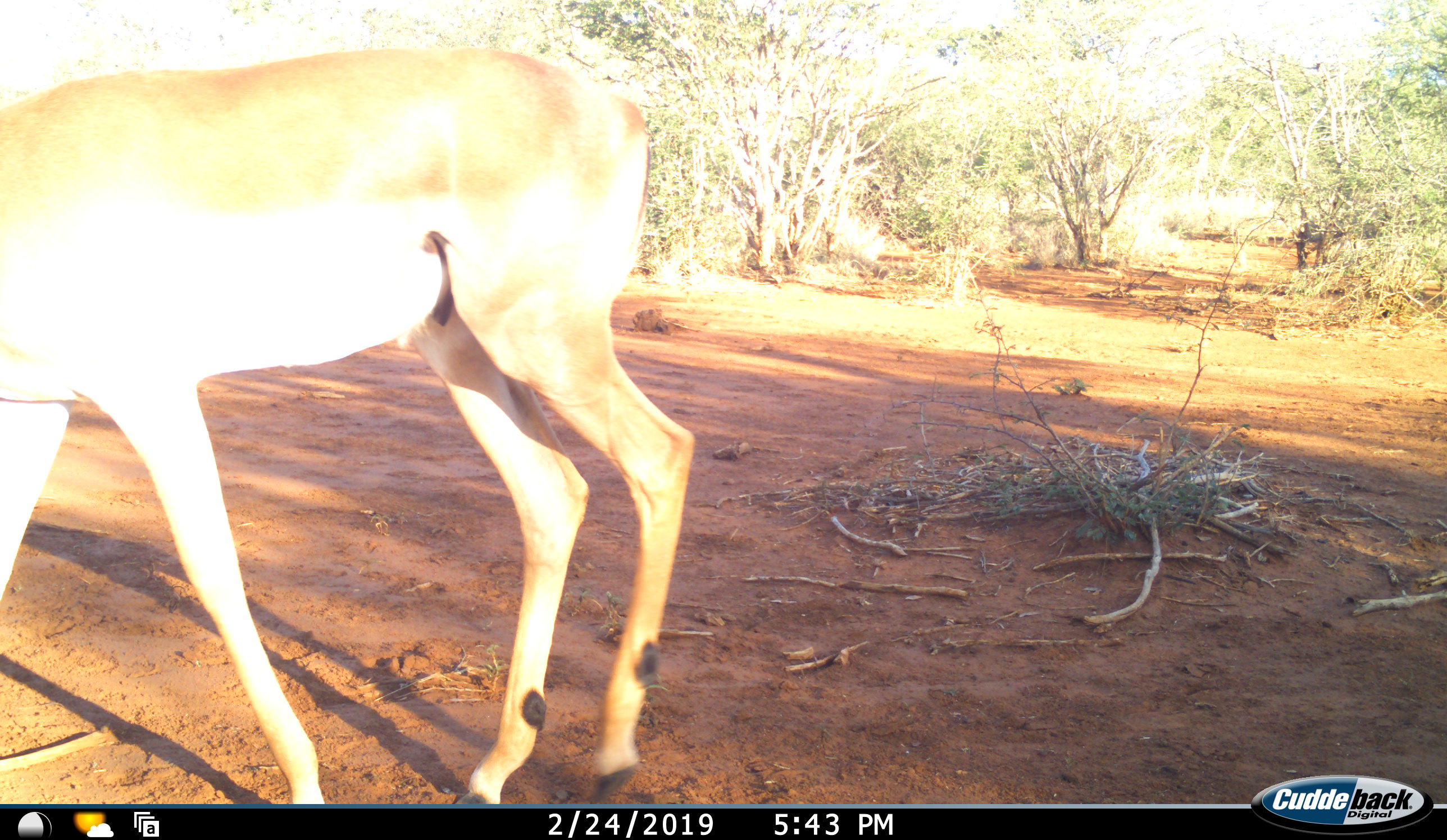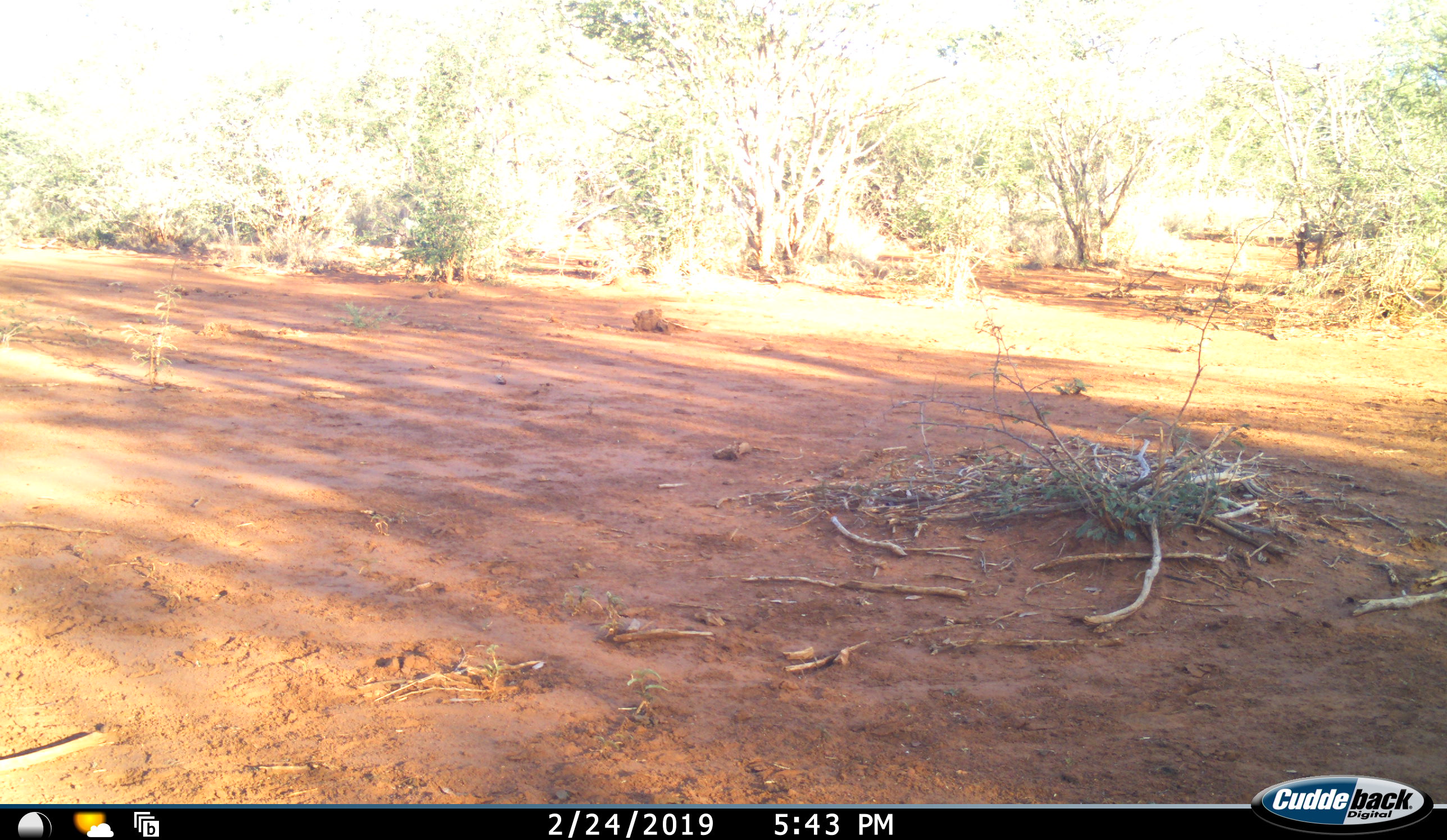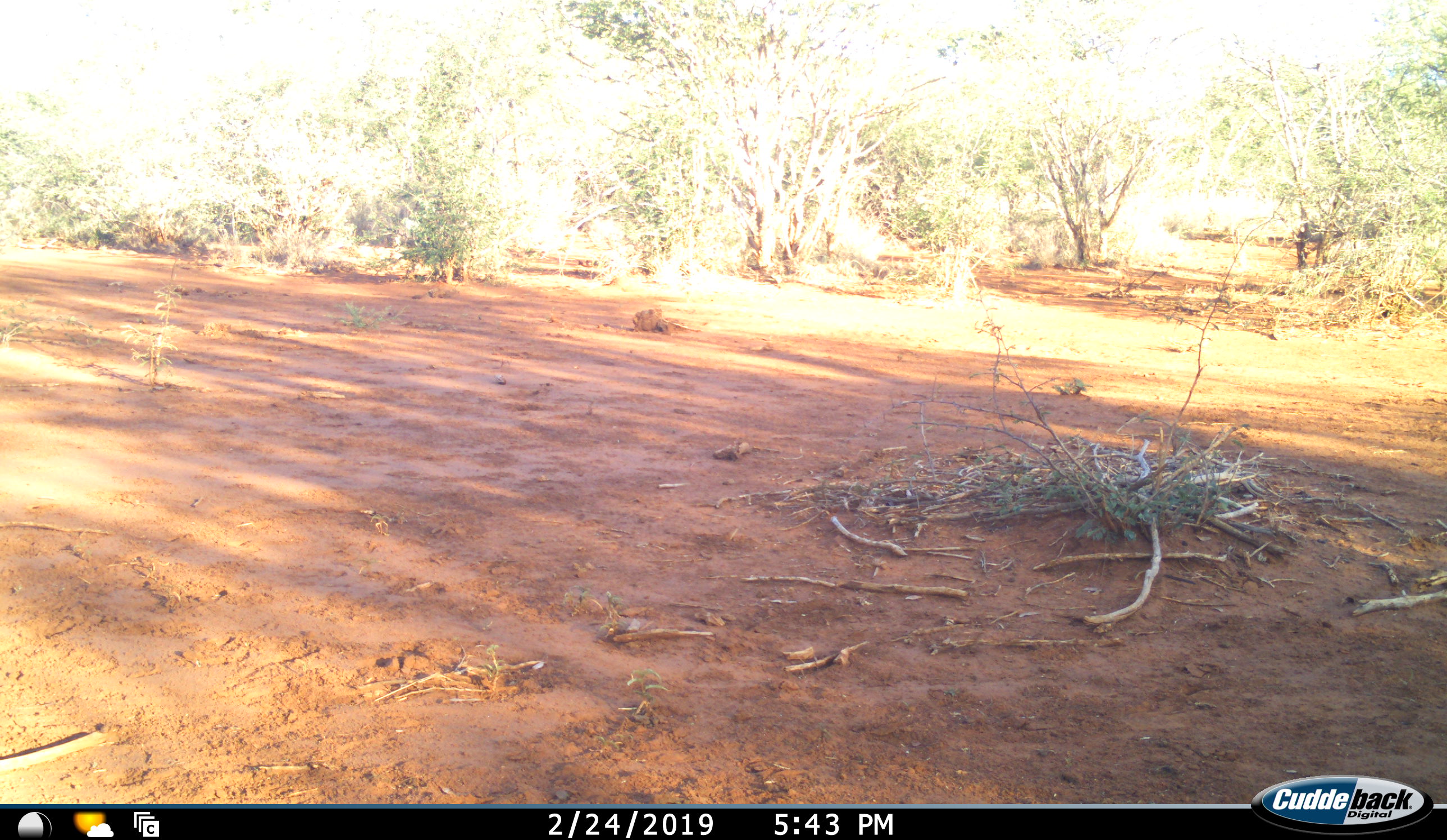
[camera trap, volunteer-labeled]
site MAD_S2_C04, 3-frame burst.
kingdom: Animalia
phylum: Chordata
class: Mammalia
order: Artiodactyla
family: Bovidae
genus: Aepyceros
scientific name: Aepyceros melampus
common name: impala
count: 1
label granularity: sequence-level